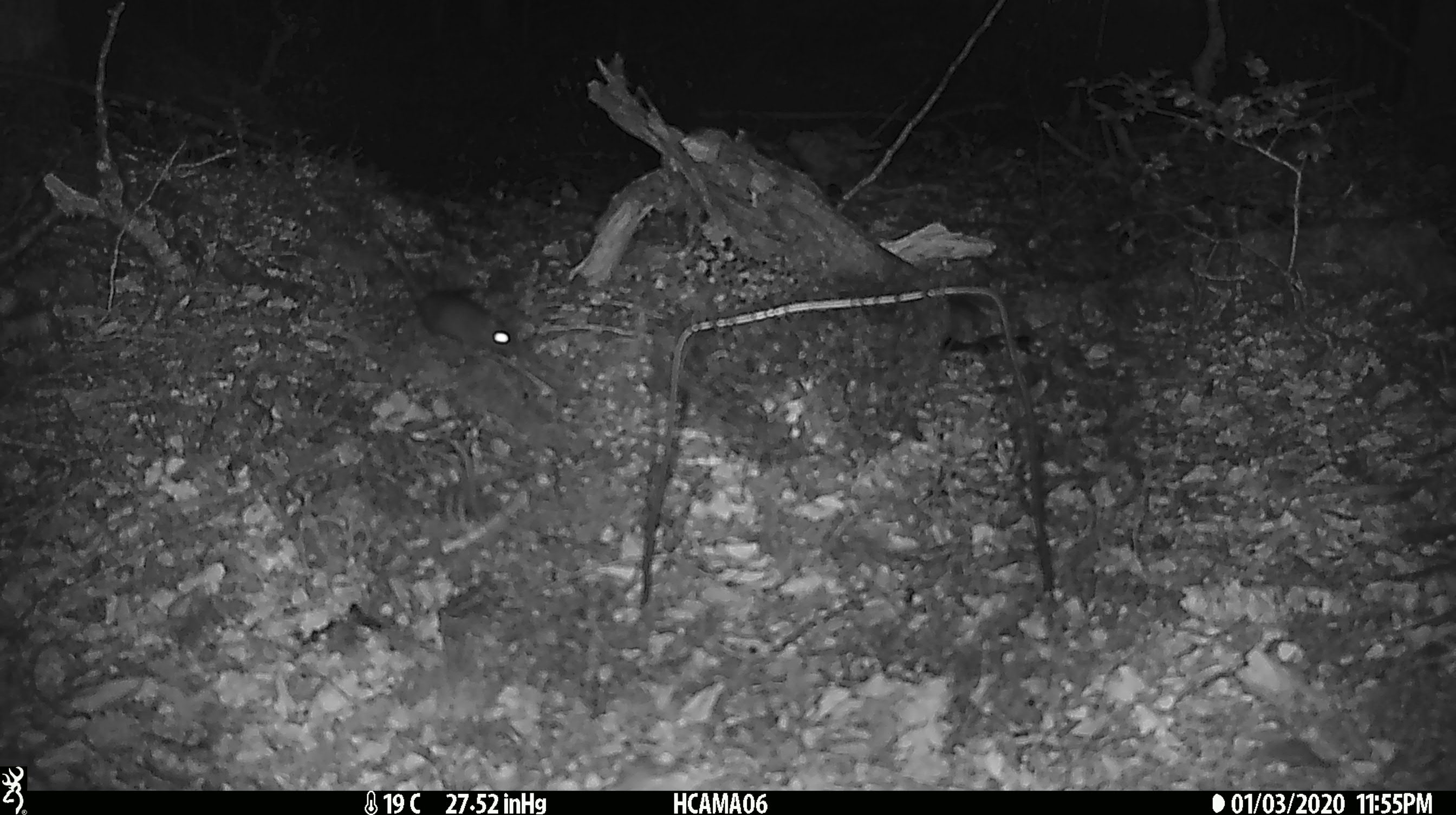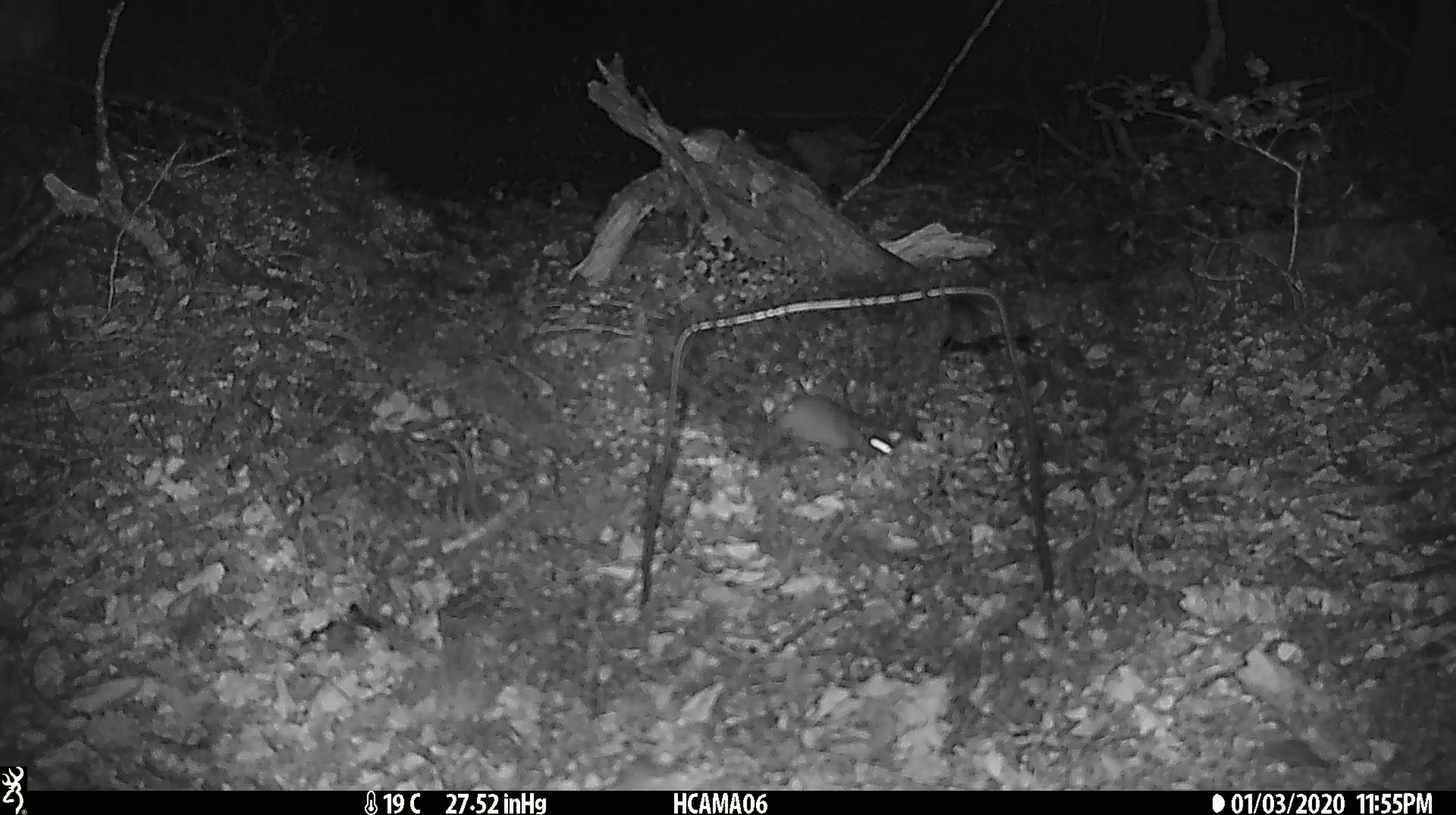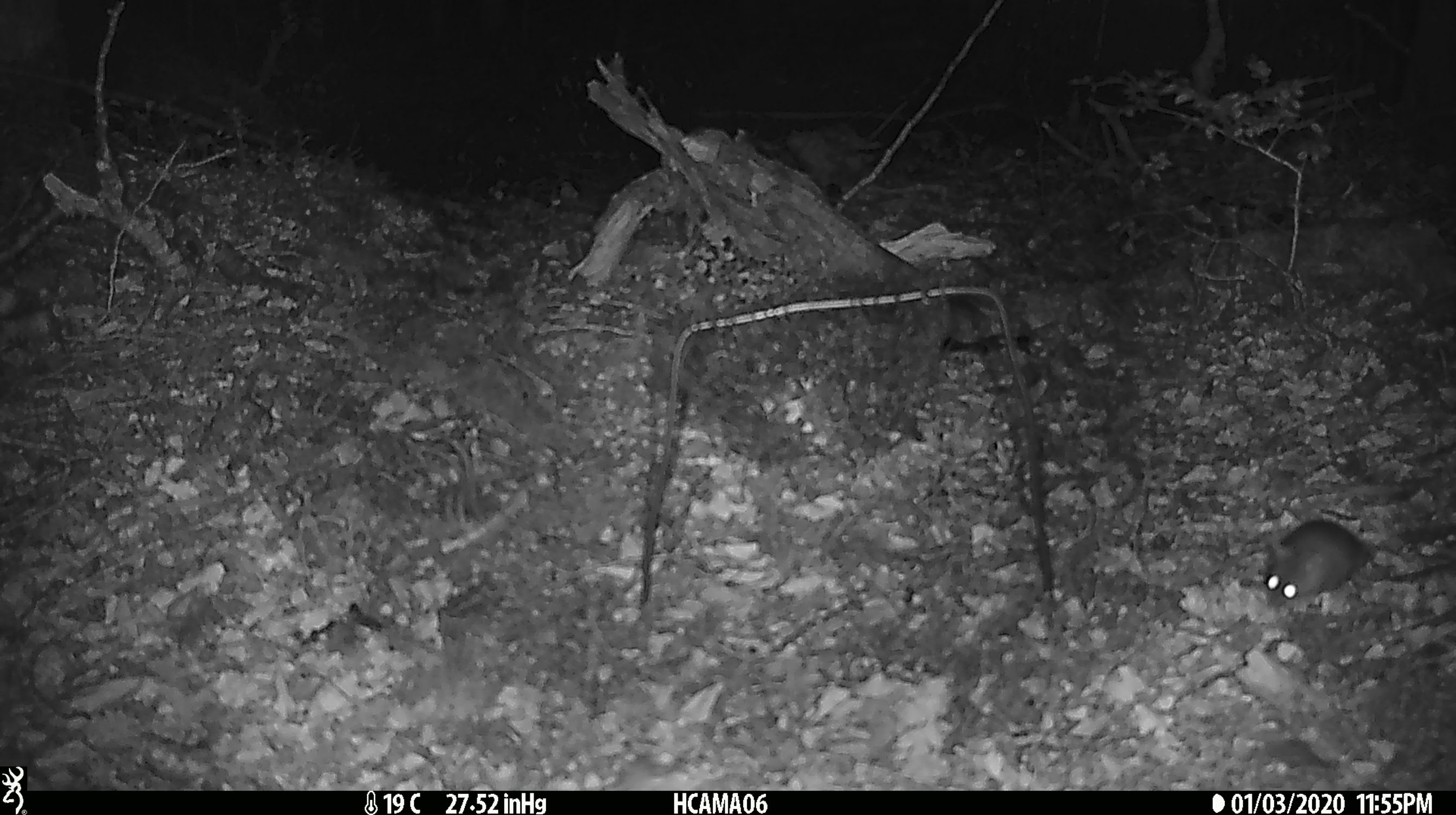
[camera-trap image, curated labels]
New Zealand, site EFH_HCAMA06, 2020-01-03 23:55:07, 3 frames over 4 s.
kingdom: Animalia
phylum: Chordata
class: Mammalia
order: Rodentia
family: Muridae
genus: Mus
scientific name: Mus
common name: mouse